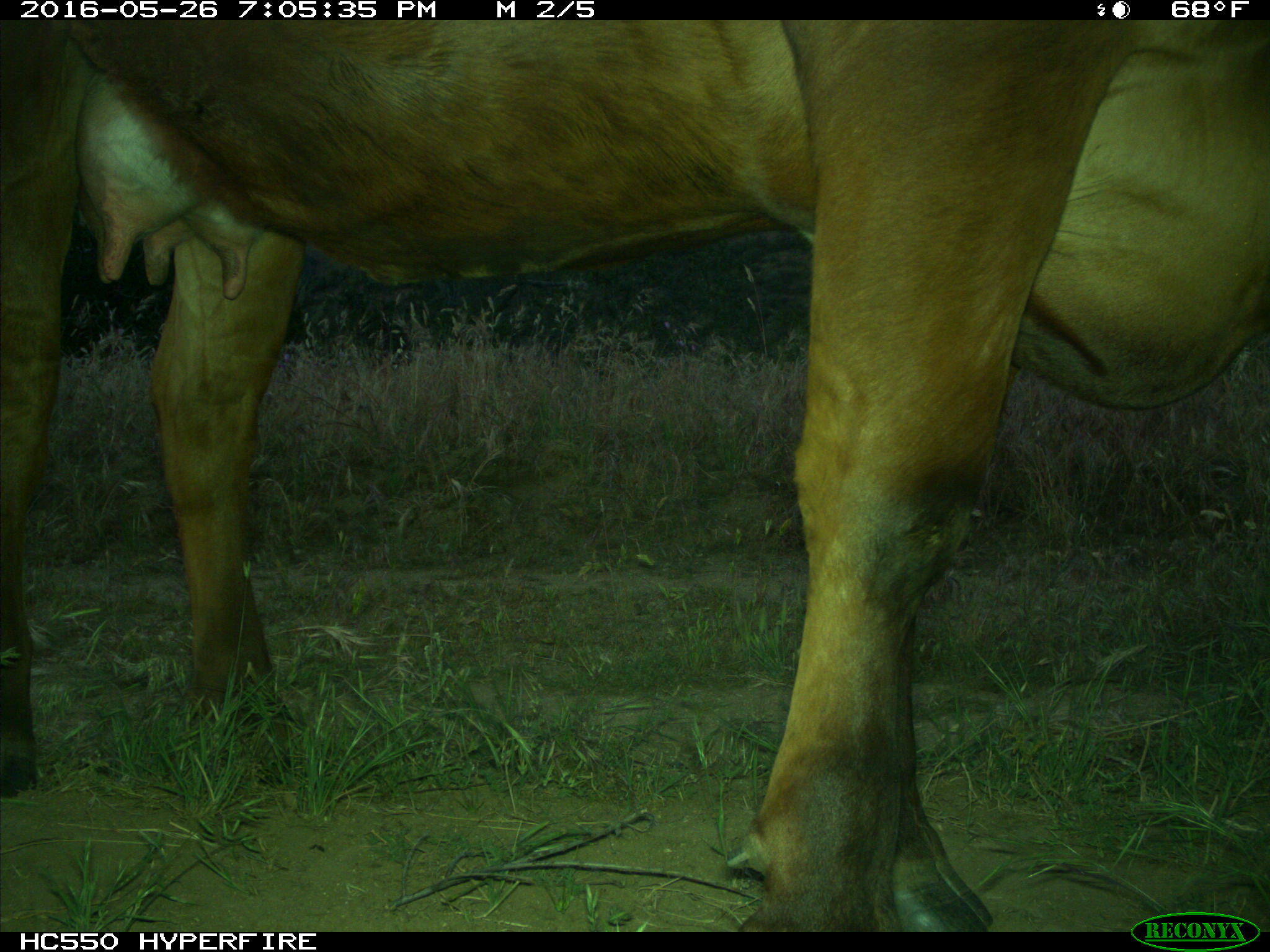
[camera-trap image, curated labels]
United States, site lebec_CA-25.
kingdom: Animalia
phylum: Chordata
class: Mammalia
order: Artiodactyla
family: Bovidae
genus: Bos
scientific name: Bos taurus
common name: domestic cow